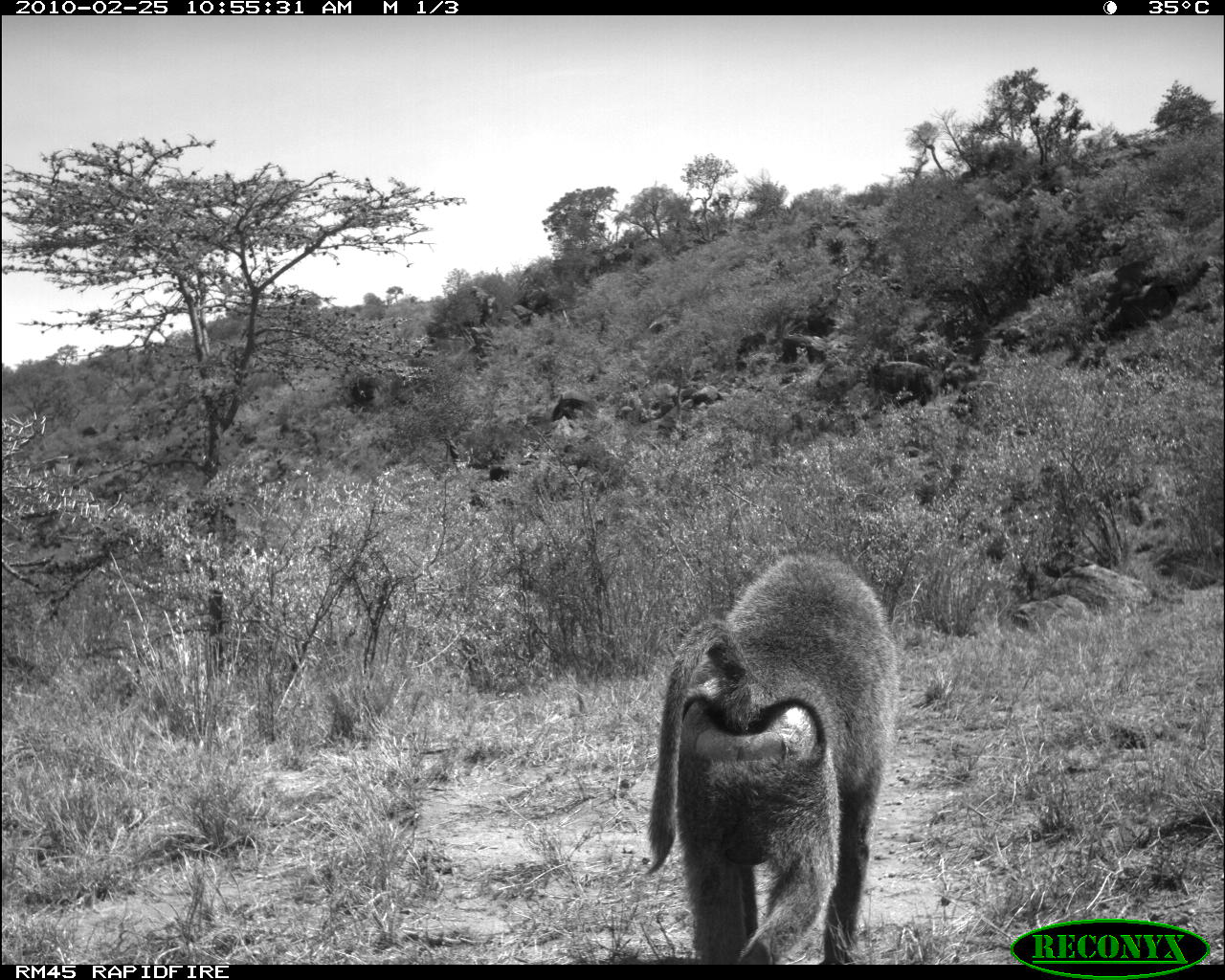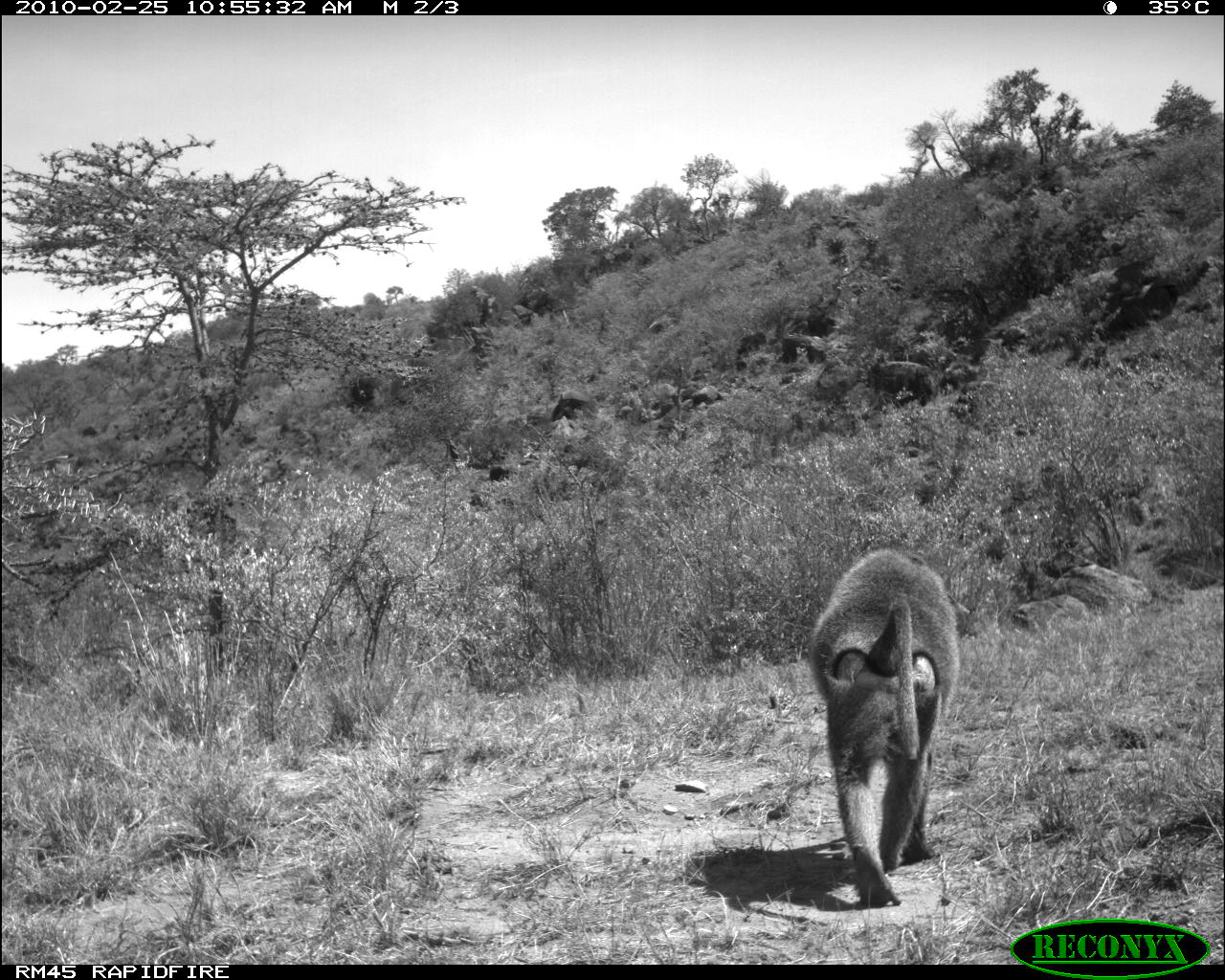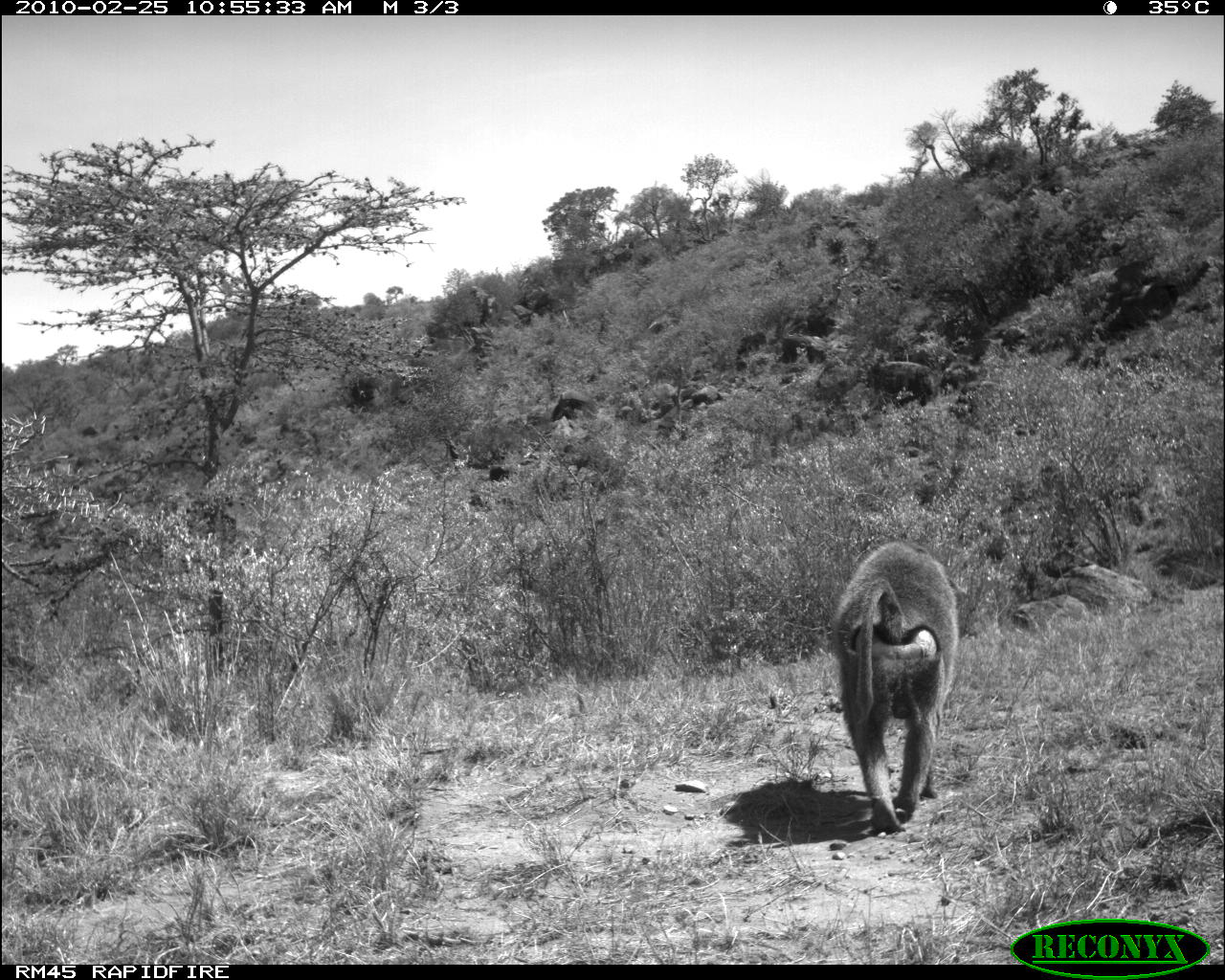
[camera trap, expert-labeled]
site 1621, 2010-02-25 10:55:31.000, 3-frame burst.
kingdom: Animalia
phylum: Chordata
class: Mammalia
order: Primates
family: Cercopithecidae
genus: Papio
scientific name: Papio anubis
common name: olive baboon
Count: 1.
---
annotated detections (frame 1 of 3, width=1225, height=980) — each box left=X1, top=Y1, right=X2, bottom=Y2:
papio anubis: left=645, top=548, right=901, bottom=965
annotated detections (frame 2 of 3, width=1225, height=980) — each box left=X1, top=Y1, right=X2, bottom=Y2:
papio anubis: left=811, top=548, right=962, bottom=907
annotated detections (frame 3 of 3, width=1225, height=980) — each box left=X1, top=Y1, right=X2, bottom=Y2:
papio anubis: left=827, top=539, right=961, bottom=836